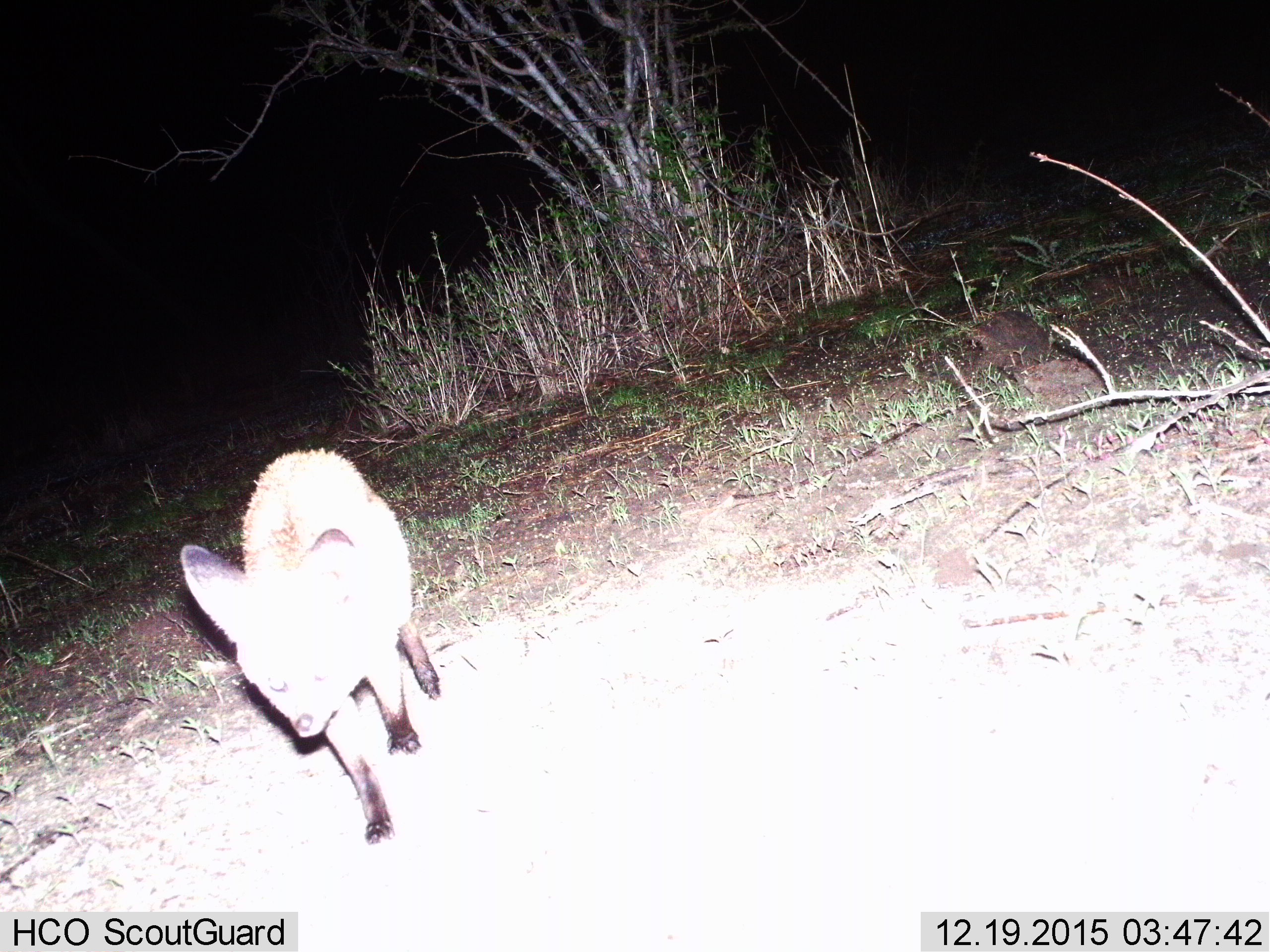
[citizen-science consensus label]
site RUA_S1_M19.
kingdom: Animalia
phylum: Chordata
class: Mammalia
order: Carnivora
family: Canidae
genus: Otocyon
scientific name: Otocyon megalotis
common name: bat-eared fox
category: foxbateared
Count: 1.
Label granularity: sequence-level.